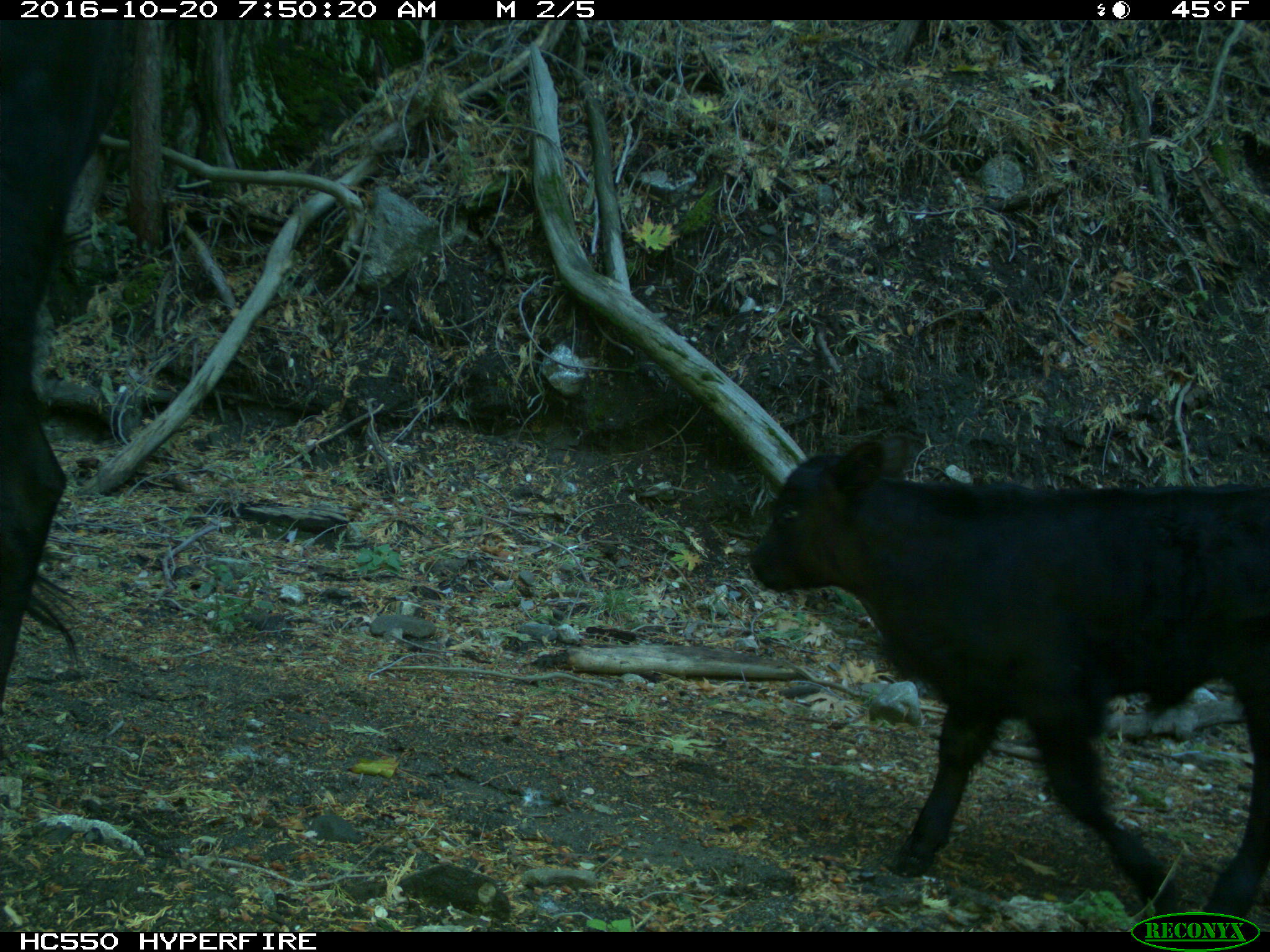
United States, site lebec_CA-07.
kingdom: Animalia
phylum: Chordata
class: Mammalia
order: Artiodactyla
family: Bovidae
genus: Bos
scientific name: Bos taurus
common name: domestic cow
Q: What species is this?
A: Bos taurus (domestic cow).